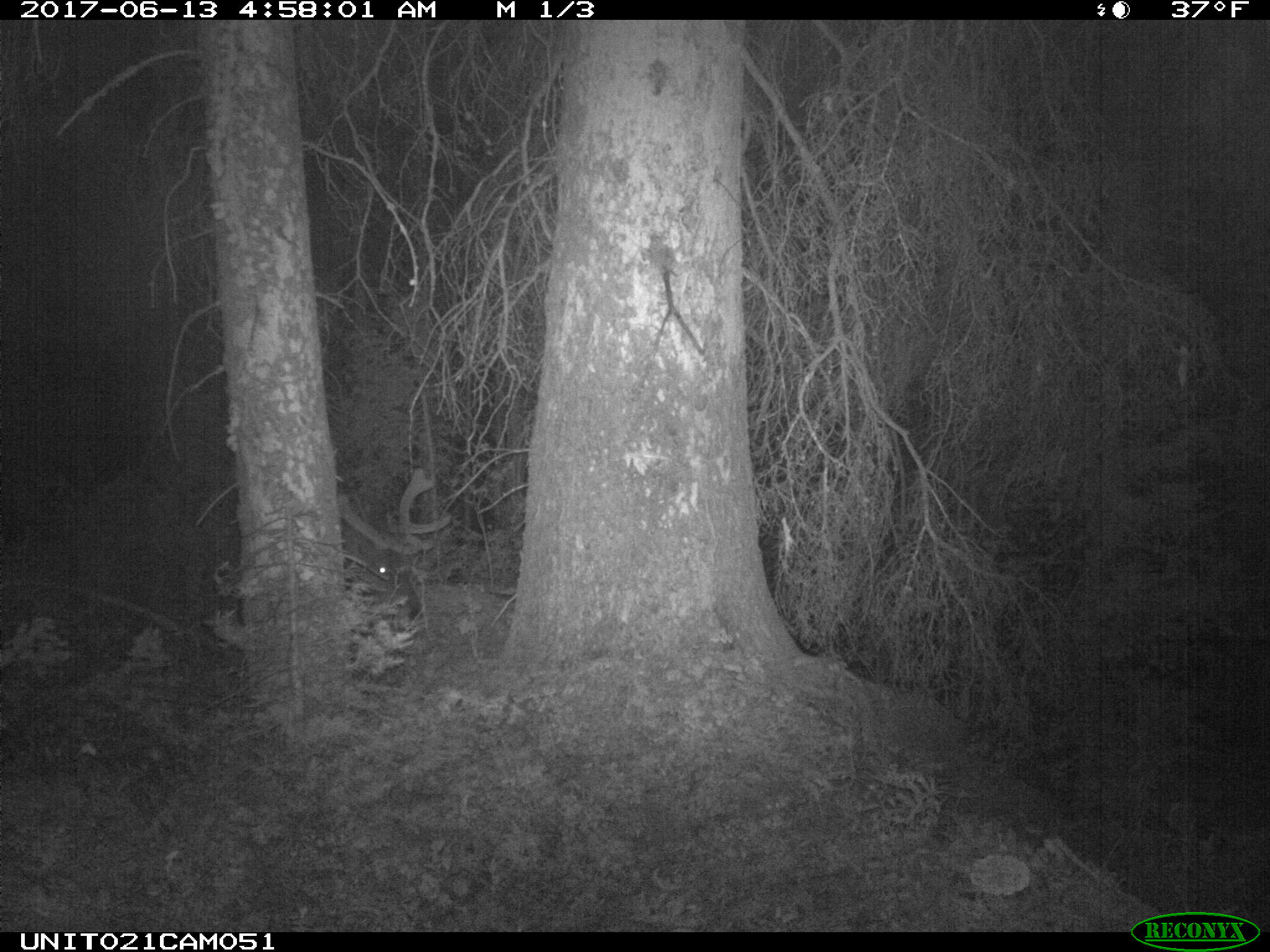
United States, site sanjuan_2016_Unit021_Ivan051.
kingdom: Animalia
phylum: Chordata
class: Mammalia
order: Artiodactyla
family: Cervidae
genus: Cervus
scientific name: Cervus elaphus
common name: red deer